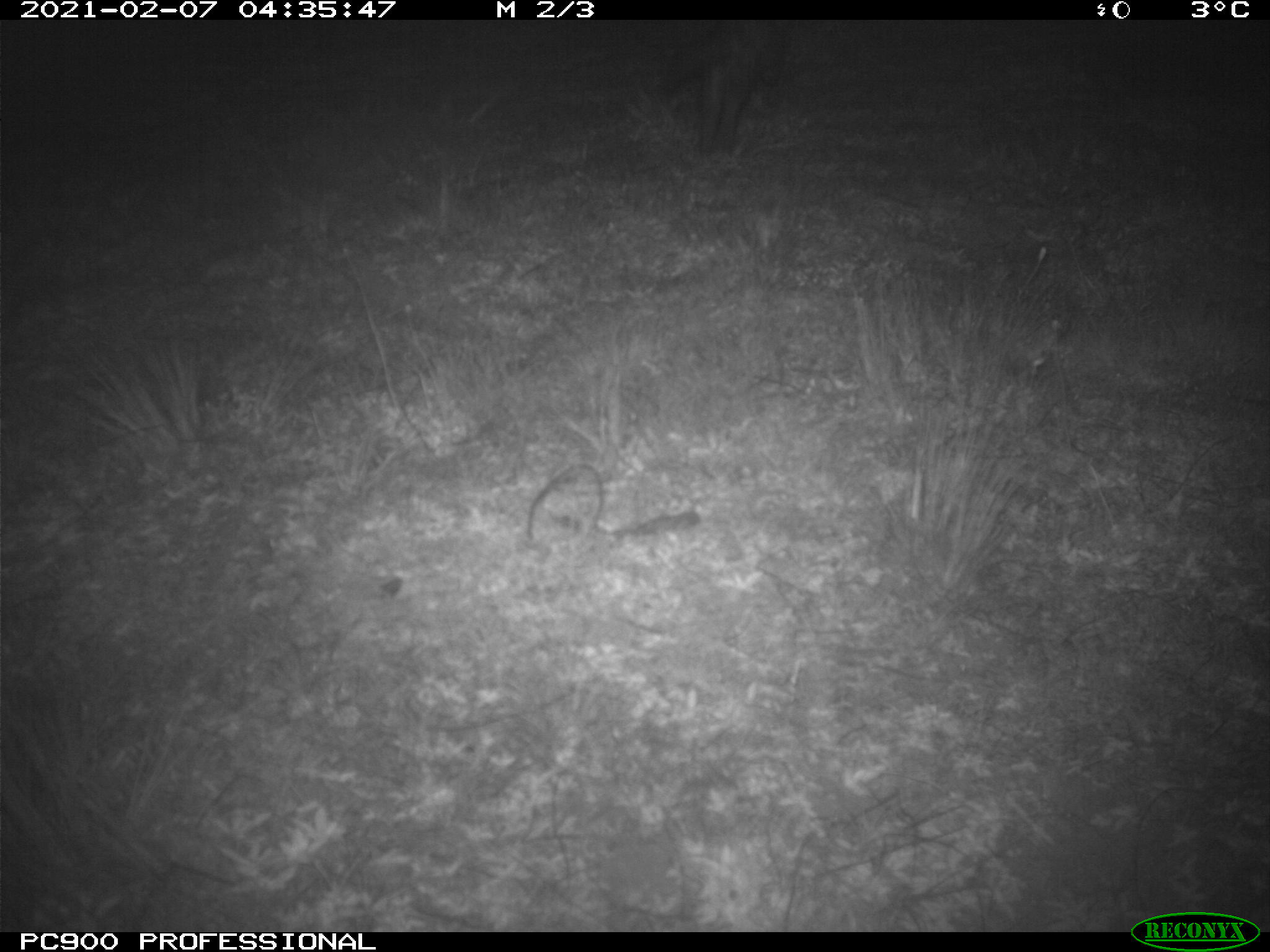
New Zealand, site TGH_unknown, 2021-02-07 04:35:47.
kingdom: Animalia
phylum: Chordata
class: Mammalia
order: Carnivora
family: Mustelidae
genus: Mustela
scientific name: Mustela furo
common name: ferret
Ferret (Mustela furo).